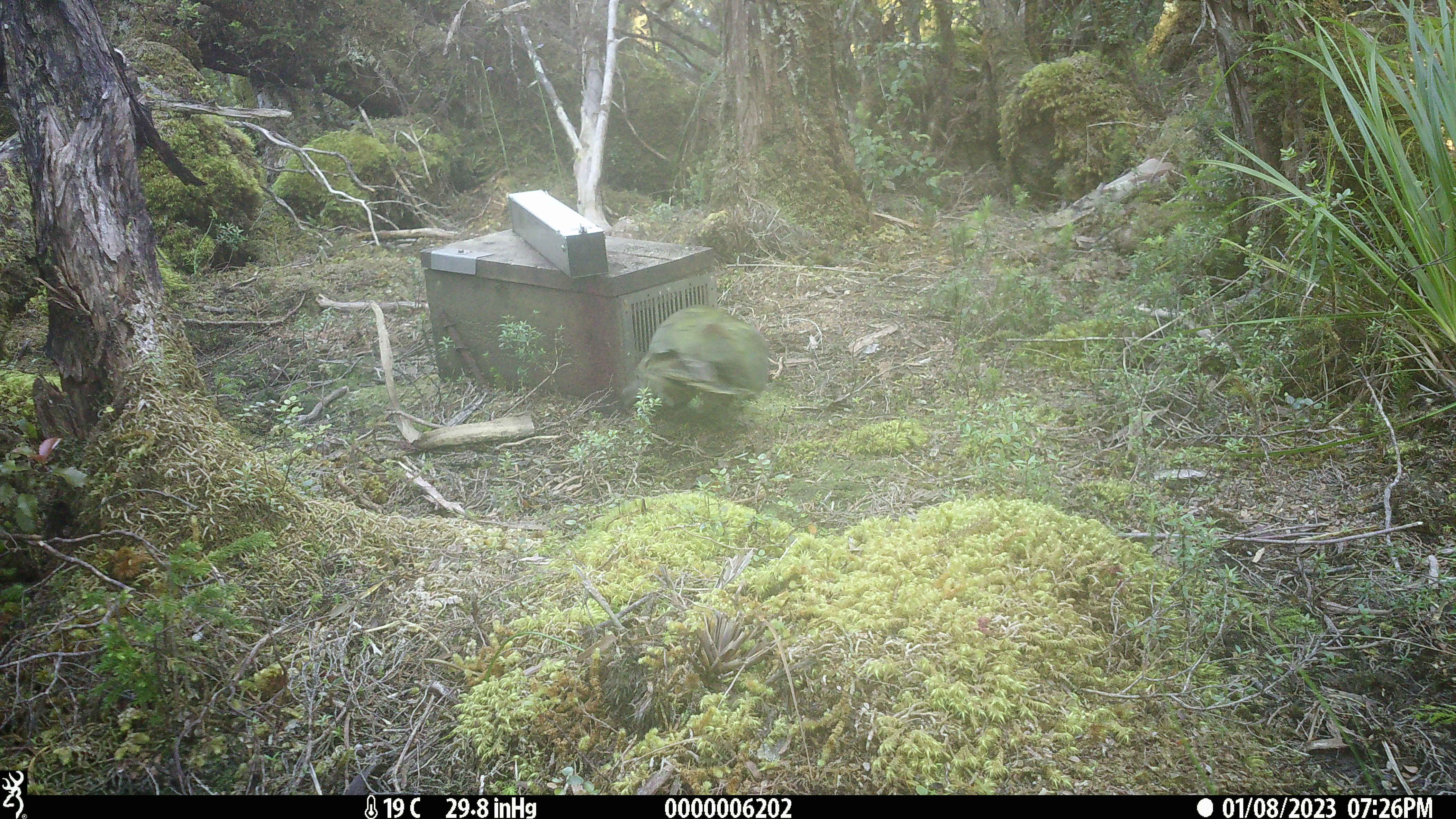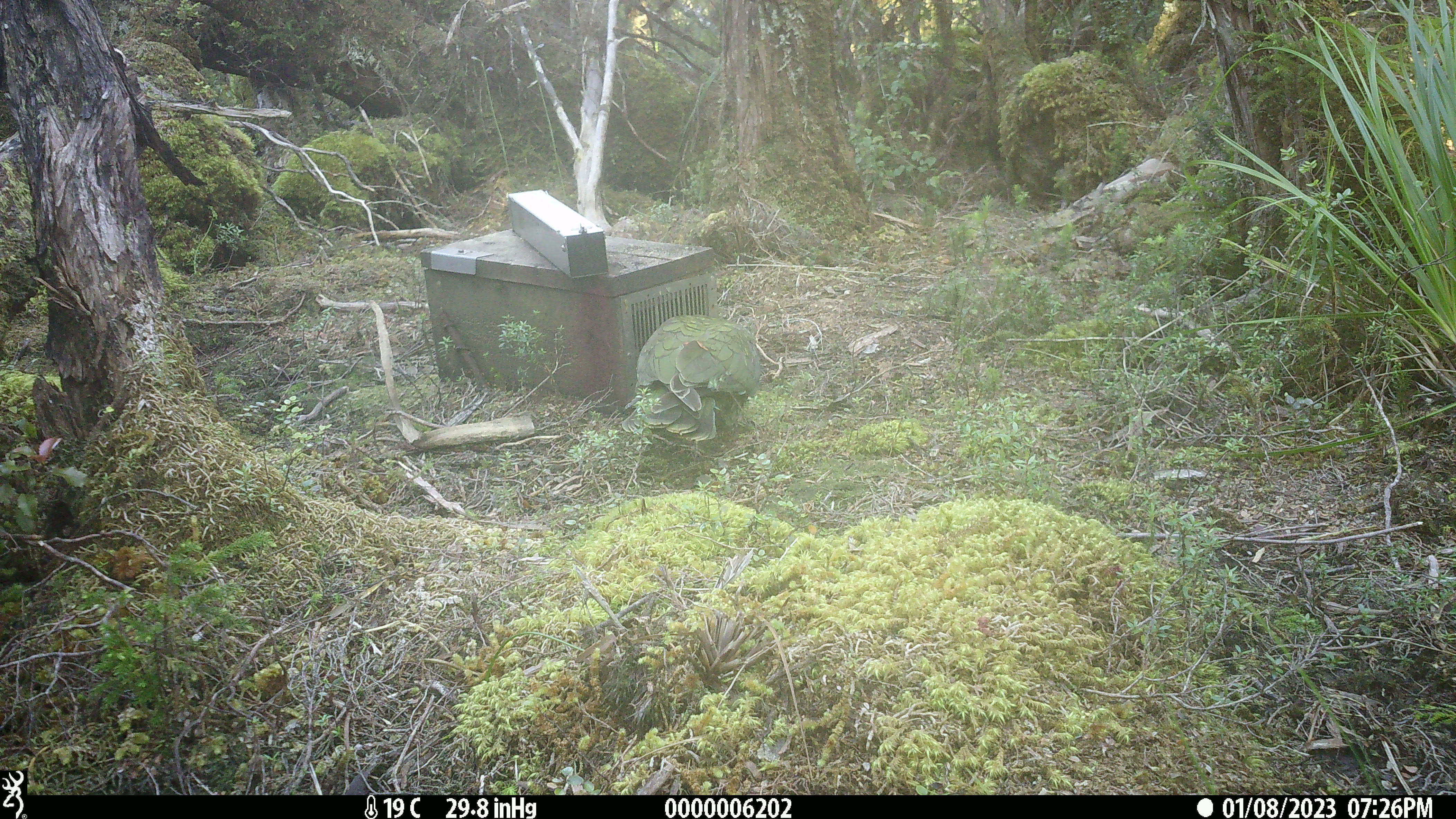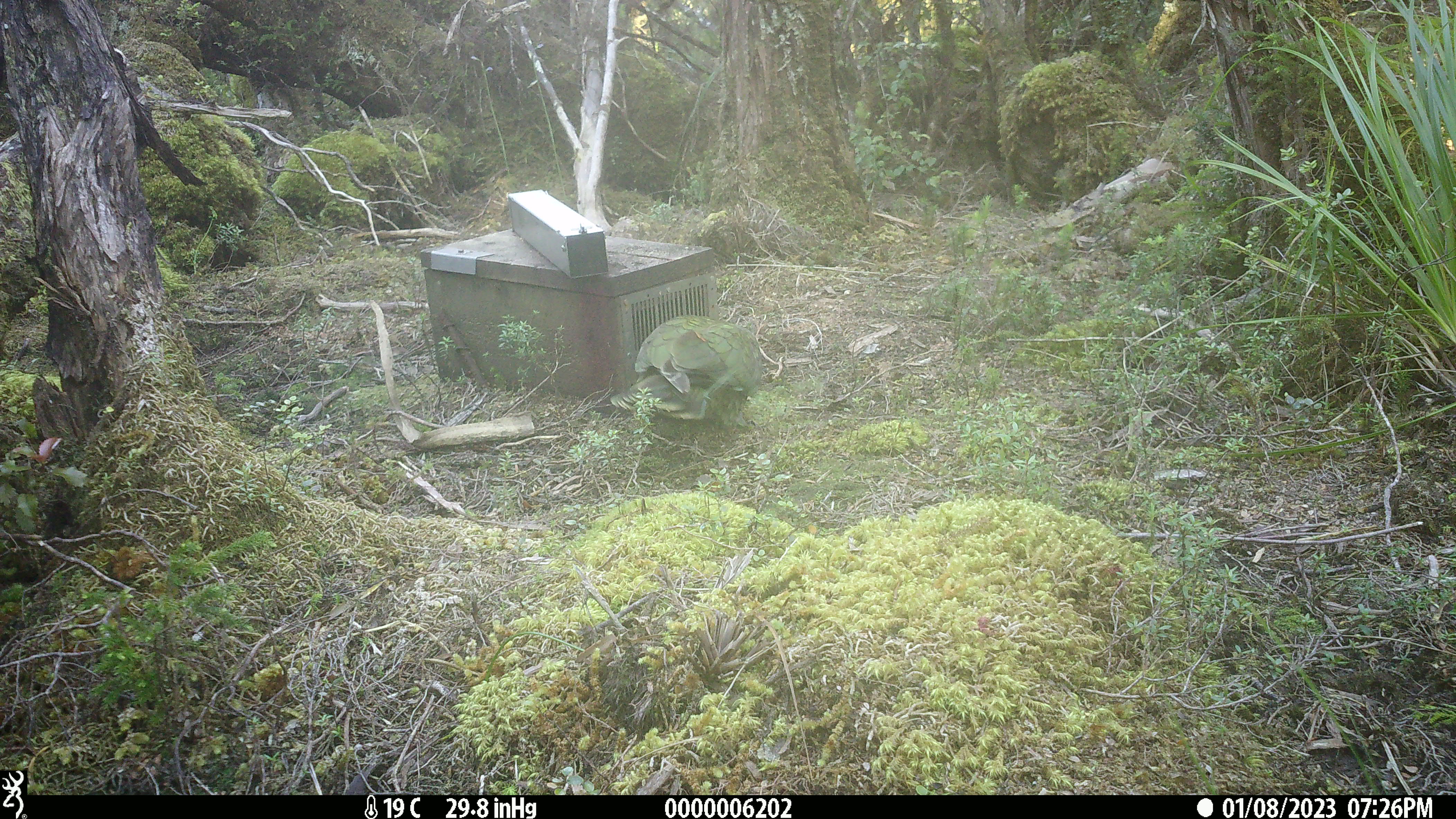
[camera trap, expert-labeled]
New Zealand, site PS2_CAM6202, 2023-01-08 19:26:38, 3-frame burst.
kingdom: Animalia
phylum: Chordata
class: Aves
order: Psittaciformes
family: Strigopidae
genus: Nestor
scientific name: Nestor notabilis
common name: kea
Kea (Nestor notabilis).